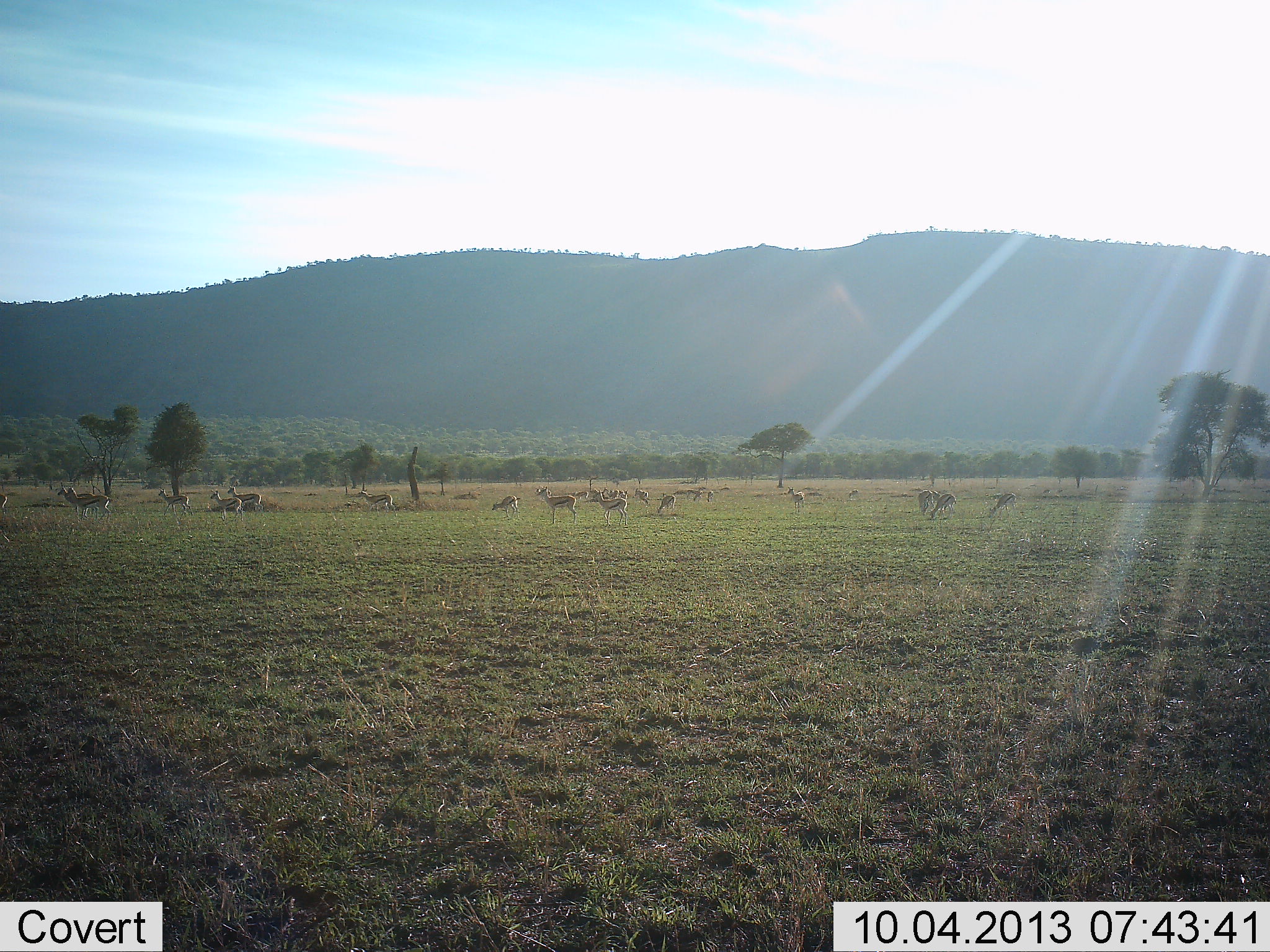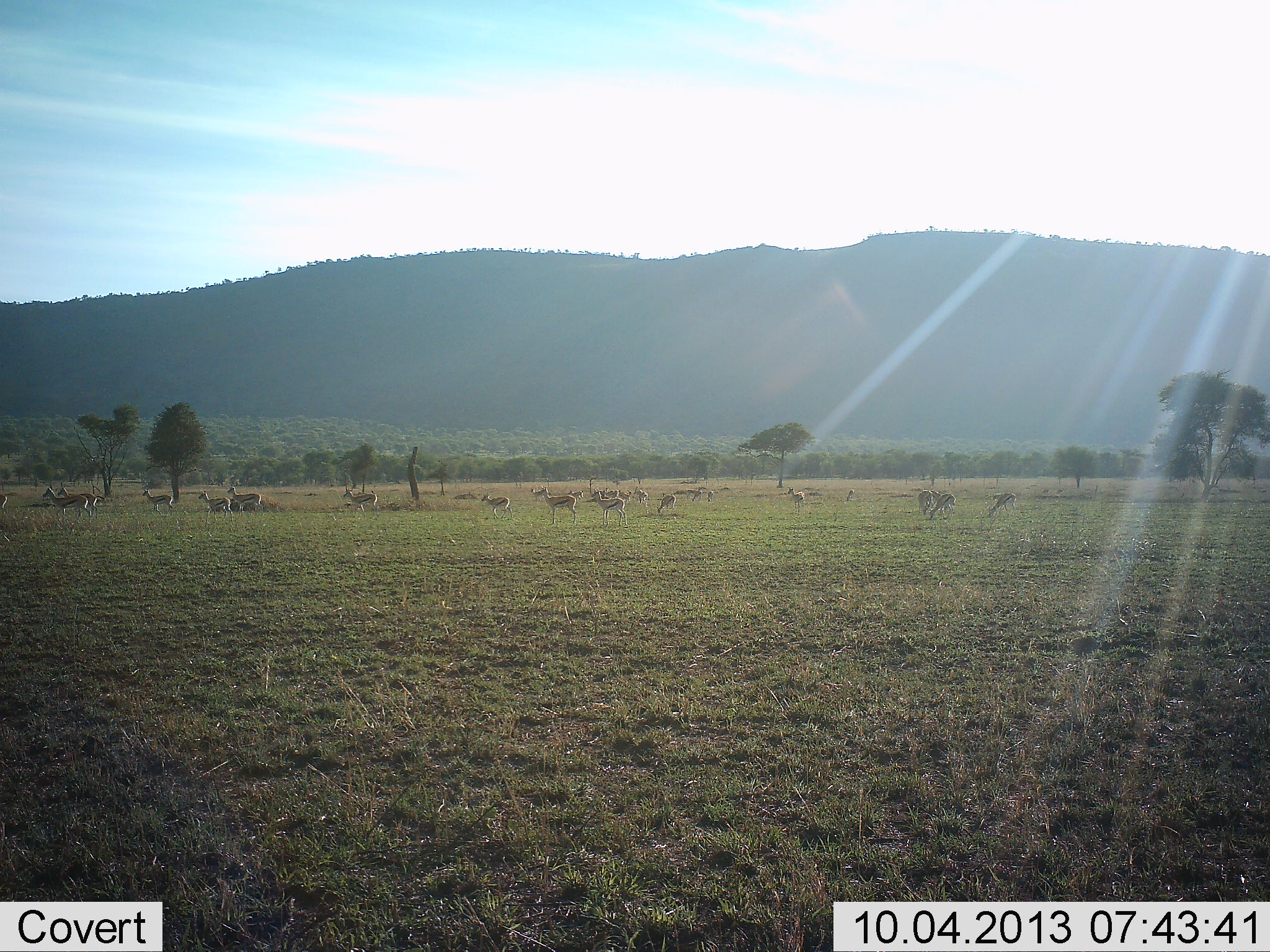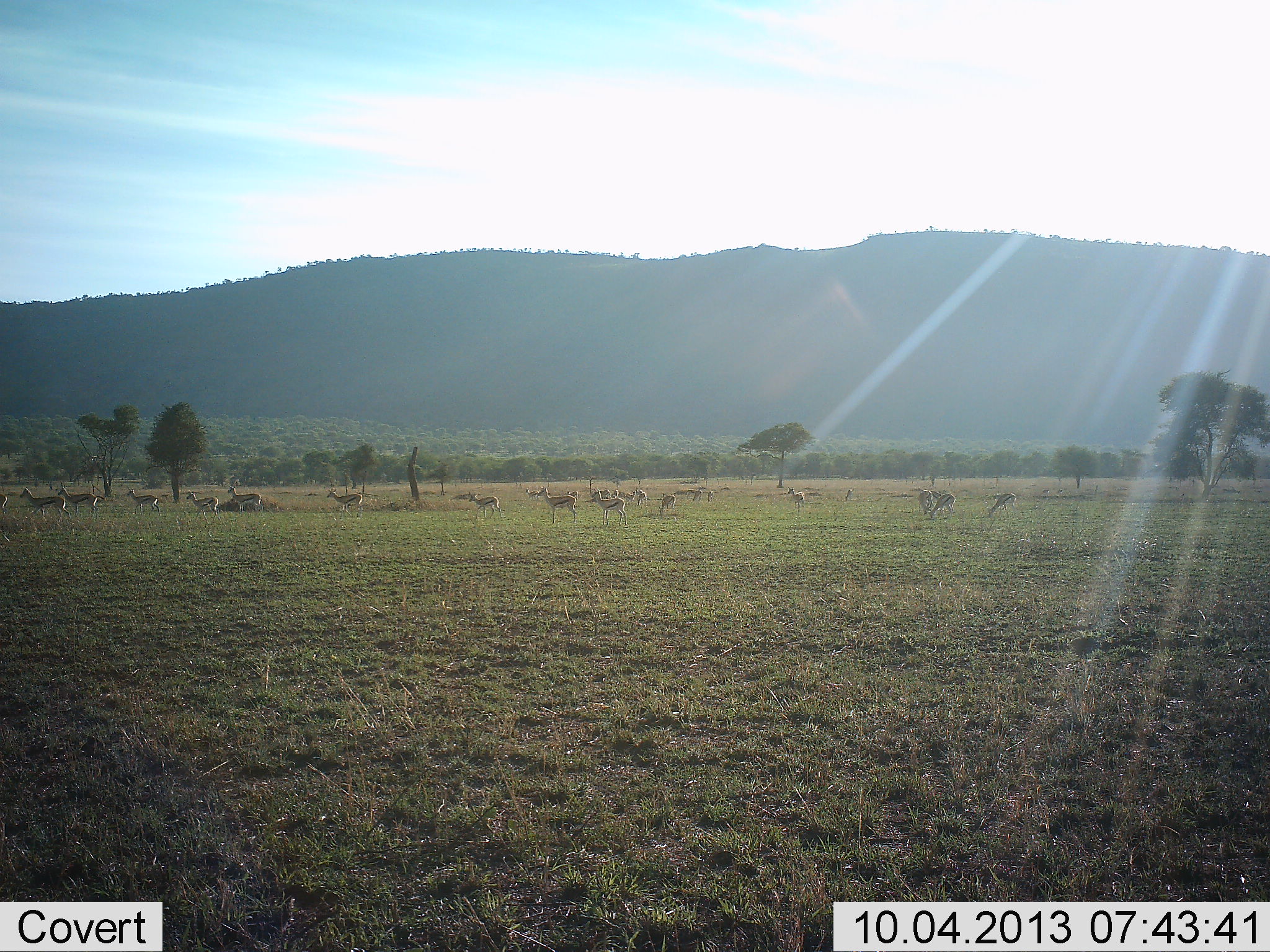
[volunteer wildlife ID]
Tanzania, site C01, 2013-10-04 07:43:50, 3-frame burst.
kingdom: Animalia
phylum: Chordata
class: Mammalia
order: Artiodactyla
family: Bovidae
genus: Eudorcas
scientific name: Eudorcas thomsonii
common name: thomson's gazelle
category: gazellethomsons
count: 11-50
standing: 60%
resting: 4%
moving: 76%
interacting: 4%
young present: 12%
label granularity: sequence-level